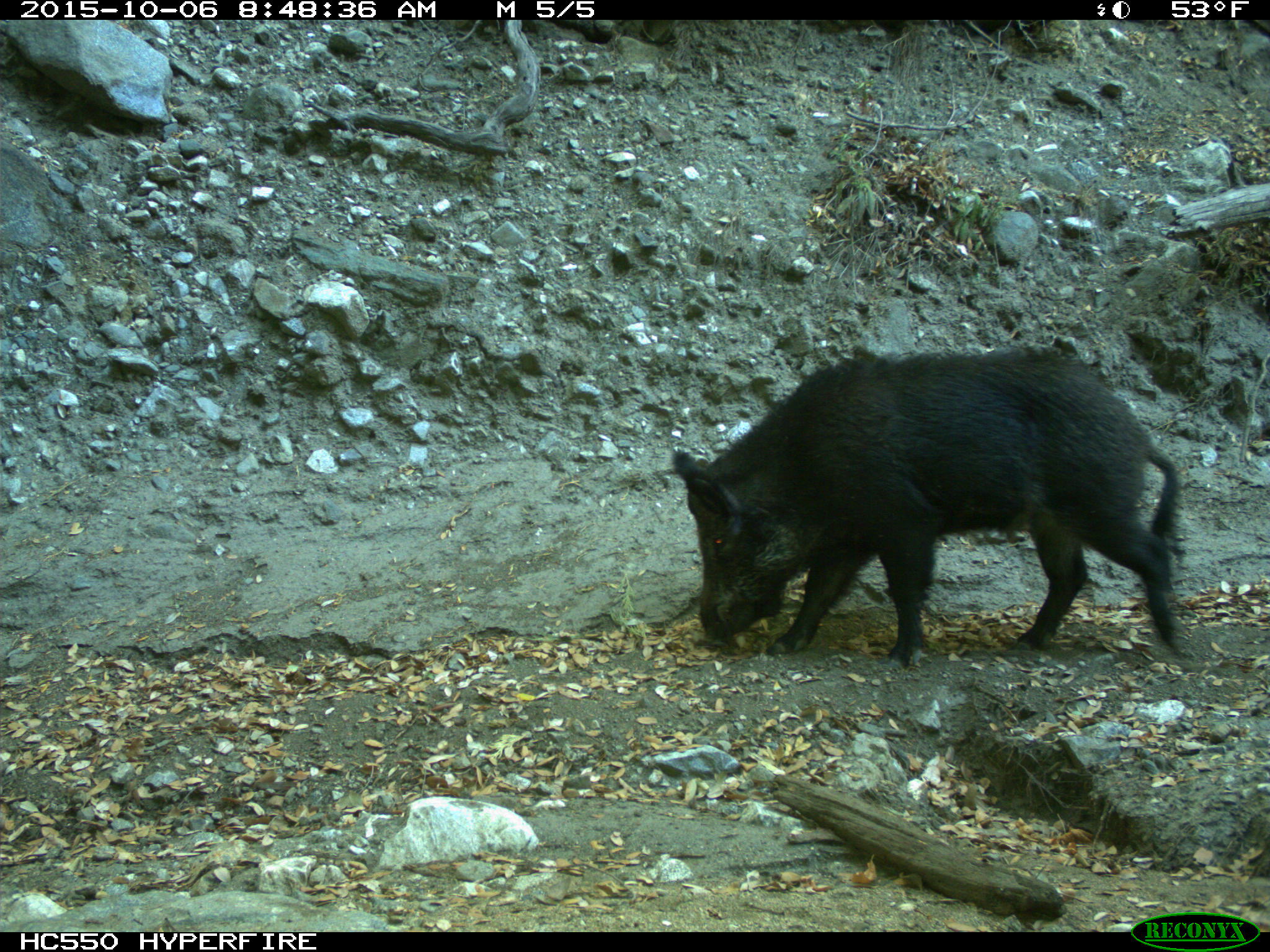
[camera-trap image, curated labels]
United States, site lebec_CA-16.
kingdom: Animalia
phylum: Chordata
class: Mammalia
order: Artiodactyla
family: Suidae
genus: Sus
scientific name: Sus scrofa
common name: wild boar